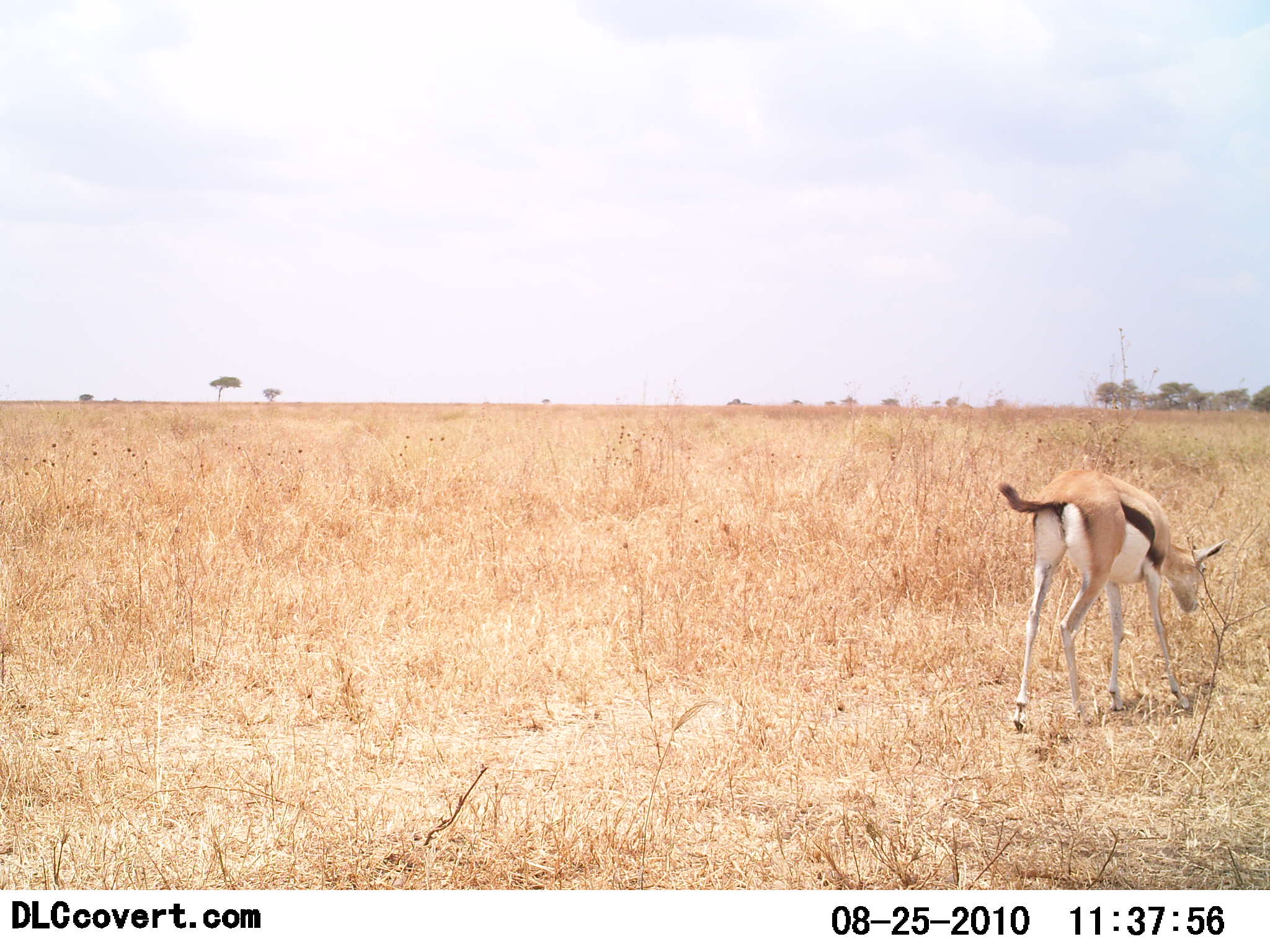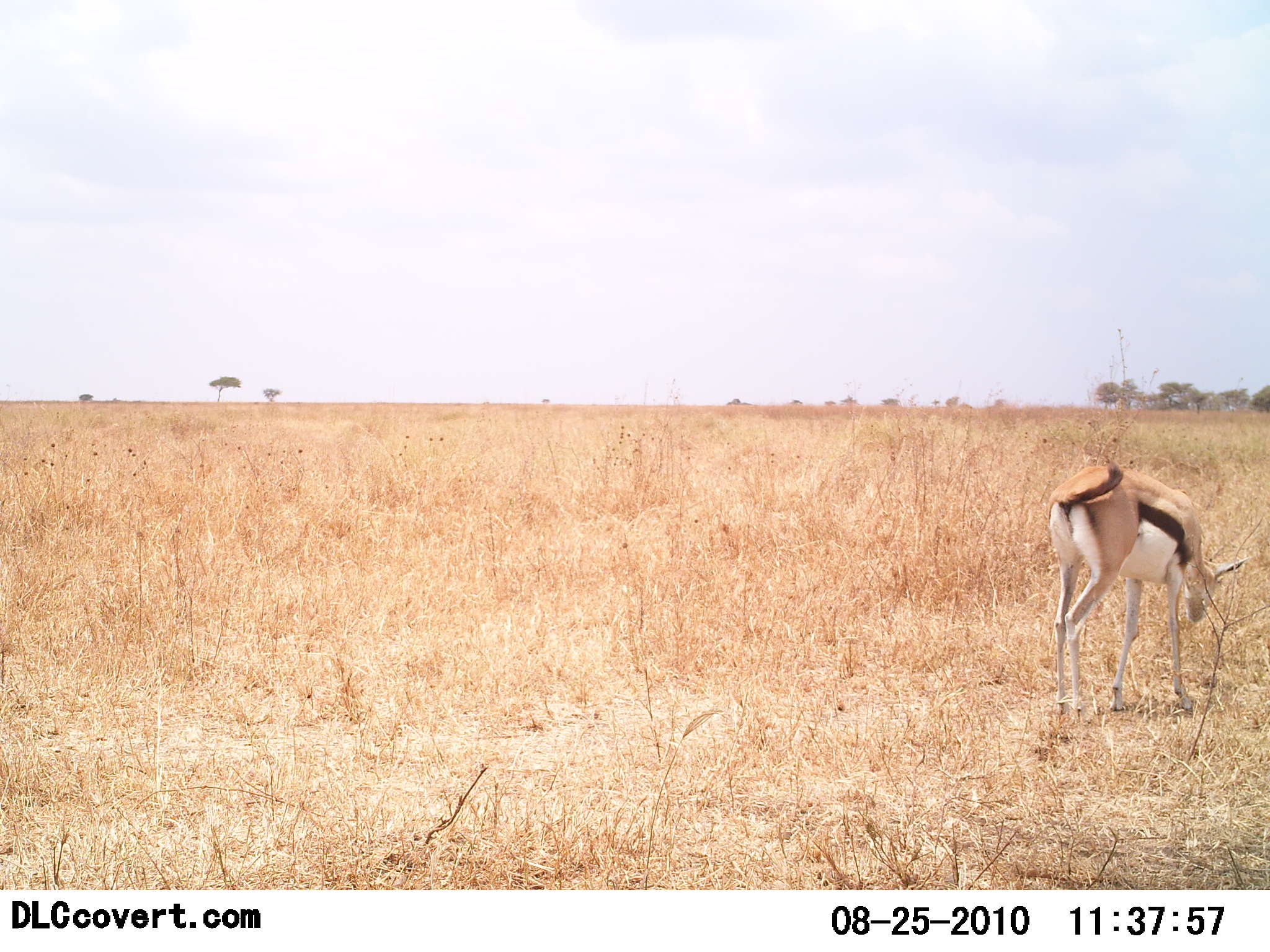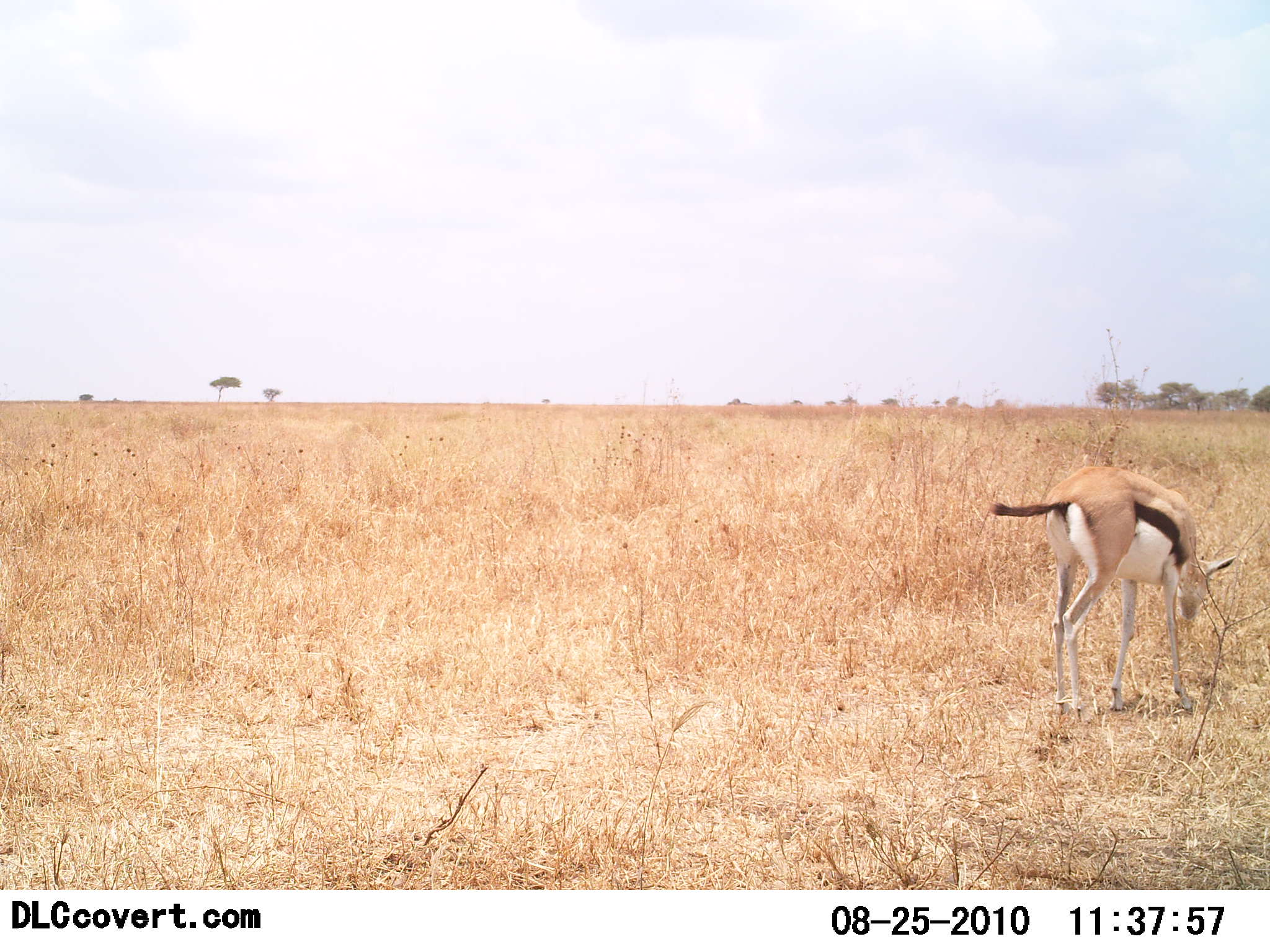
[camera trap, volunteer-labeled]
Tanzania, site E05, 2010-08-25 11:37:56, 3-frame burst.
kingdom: Animalia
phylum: Chordata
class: Mammalia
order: Artiodactyla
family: Bovidae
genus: Eudorcas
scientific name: Eudorcas thomsonii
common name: thomson's gazelle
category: gazellethomsons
Gazellethomsons (thomson's gazelle) (Eudorcas thomsonii), count 1. Behavior (volunteer vote fractions): standing 31%, resting 0%, moving 15%, interacting 0%. Young present (vote fraction): 0%. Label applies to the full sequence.